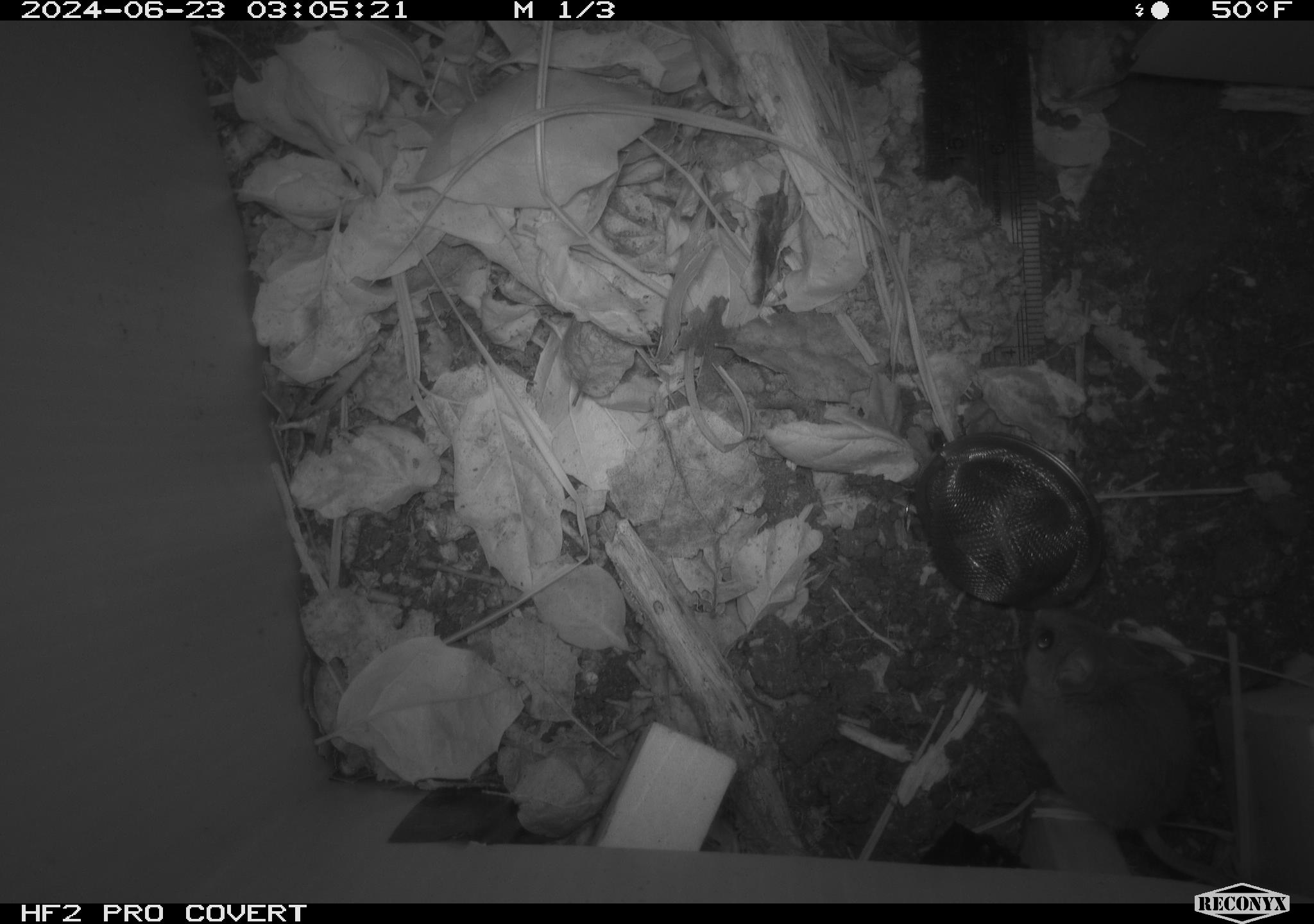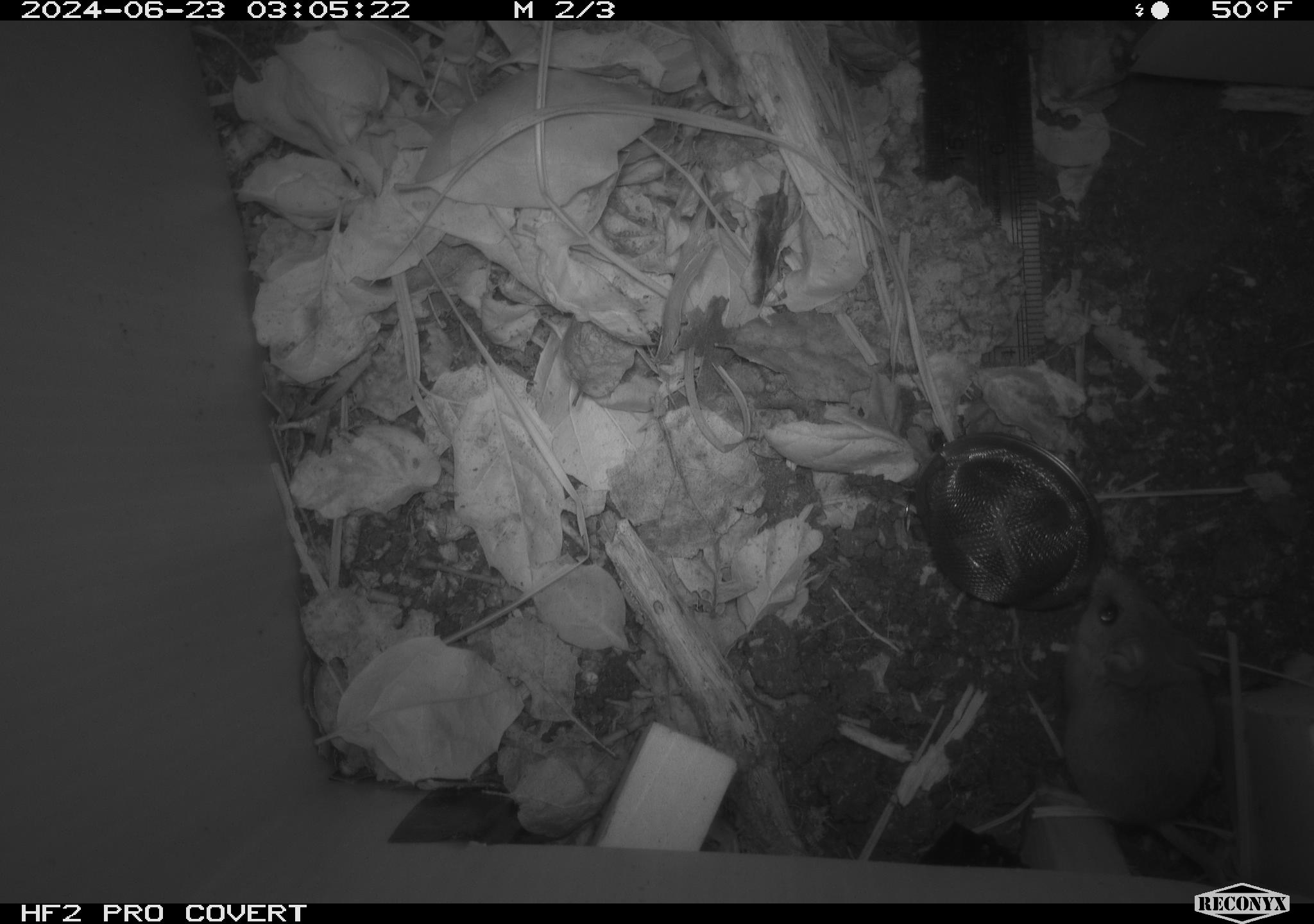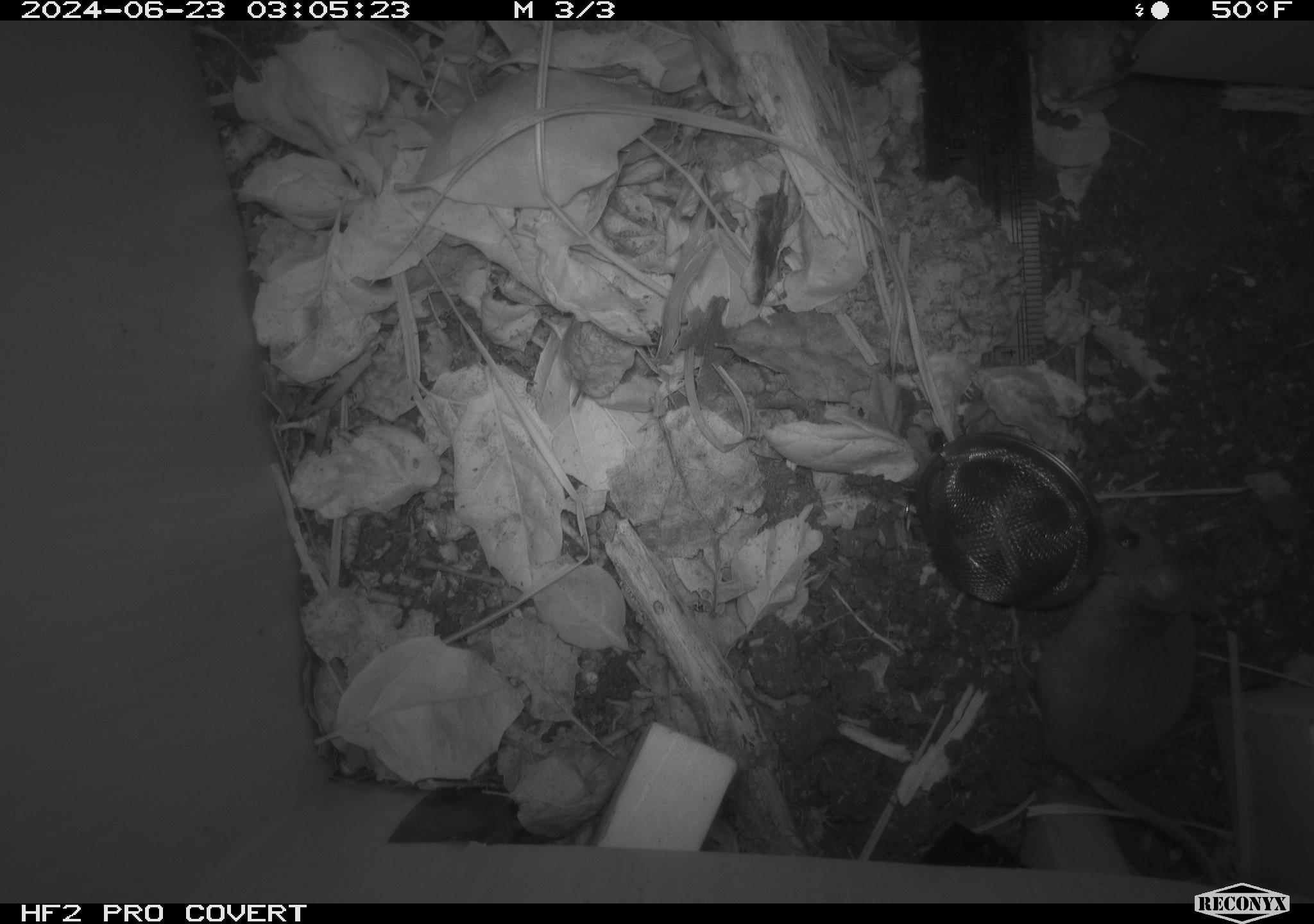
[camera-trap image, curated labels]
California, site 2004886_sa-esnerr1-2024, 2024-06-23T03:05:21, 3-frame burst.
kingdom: Animalia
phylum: Chordata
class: Mammalia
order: Rodentia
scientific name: Rodentia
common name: rodent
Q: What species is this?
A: Rodent (Rodentia).